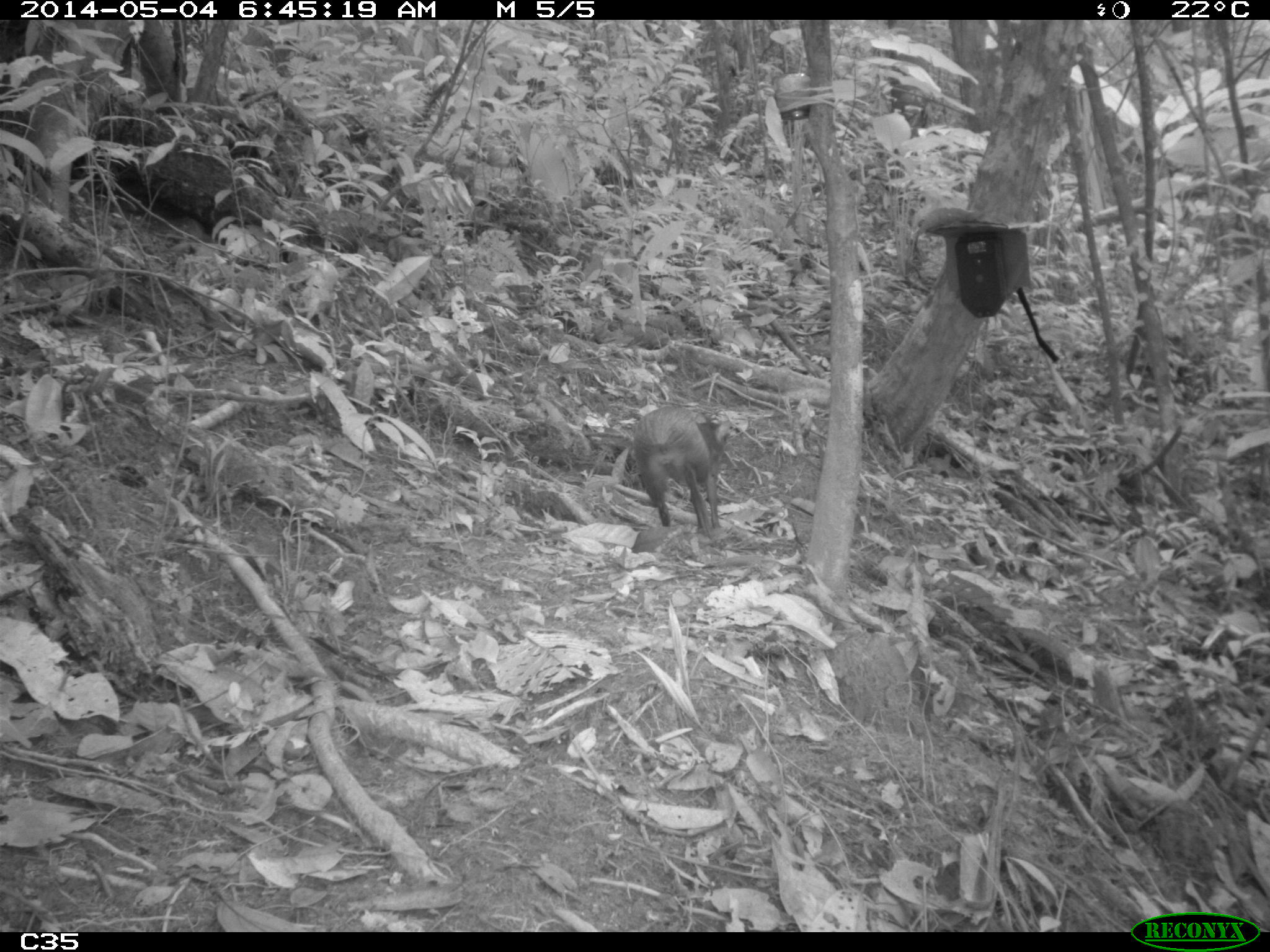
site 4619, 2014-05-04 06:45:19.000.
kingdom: Animalia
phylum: Chordata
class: Mammalia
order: Rodentia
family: Dasyproctidae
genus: Dasyprocta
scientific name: Dasyprocta leporina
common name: red-rumped agouti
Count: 1.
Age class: adult.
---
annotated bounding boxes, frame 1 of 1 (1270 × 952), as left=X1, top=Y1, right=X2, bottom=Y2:
dasyprocta leporina: left=633, top=405, right=730, bottom=534